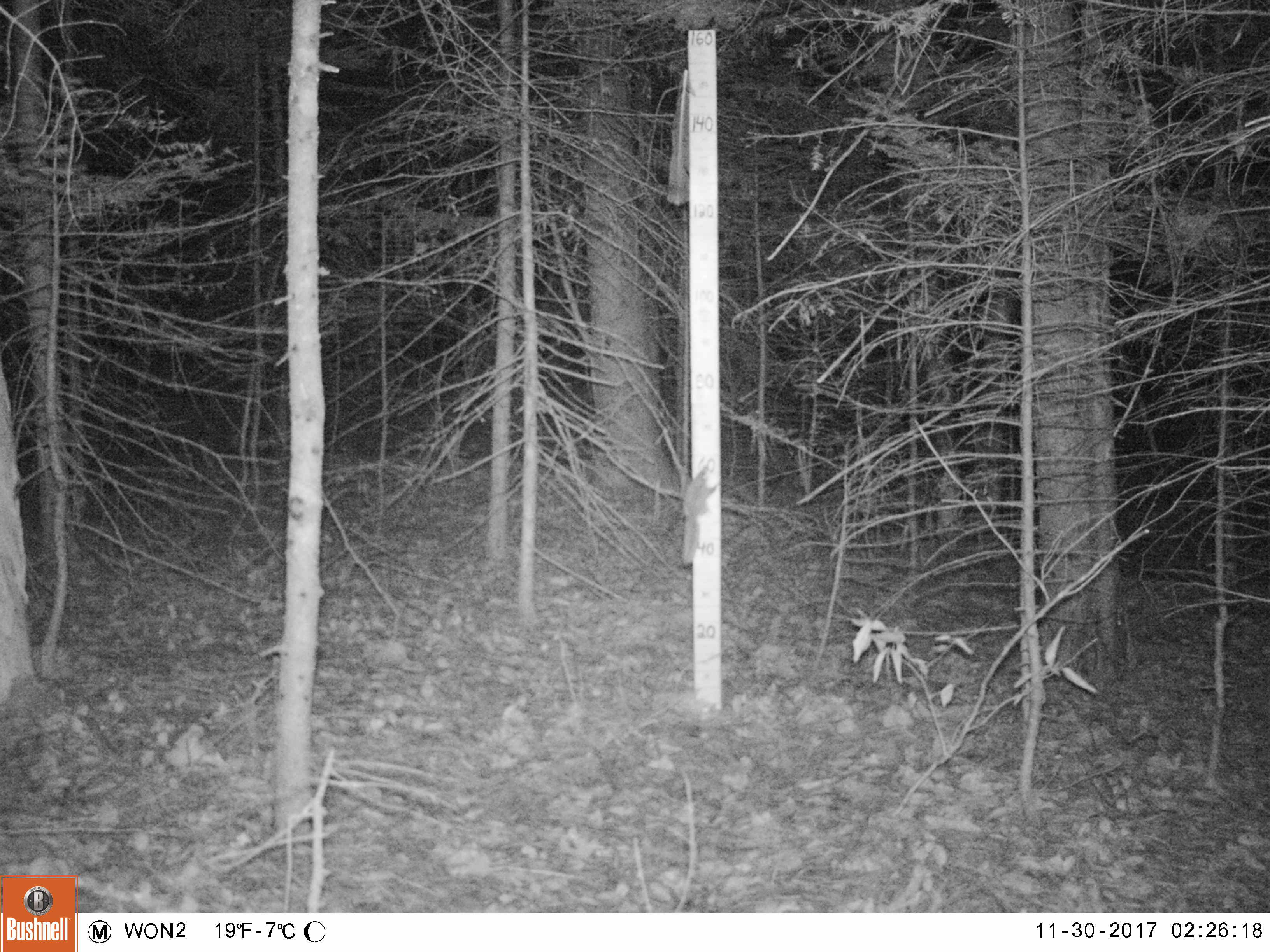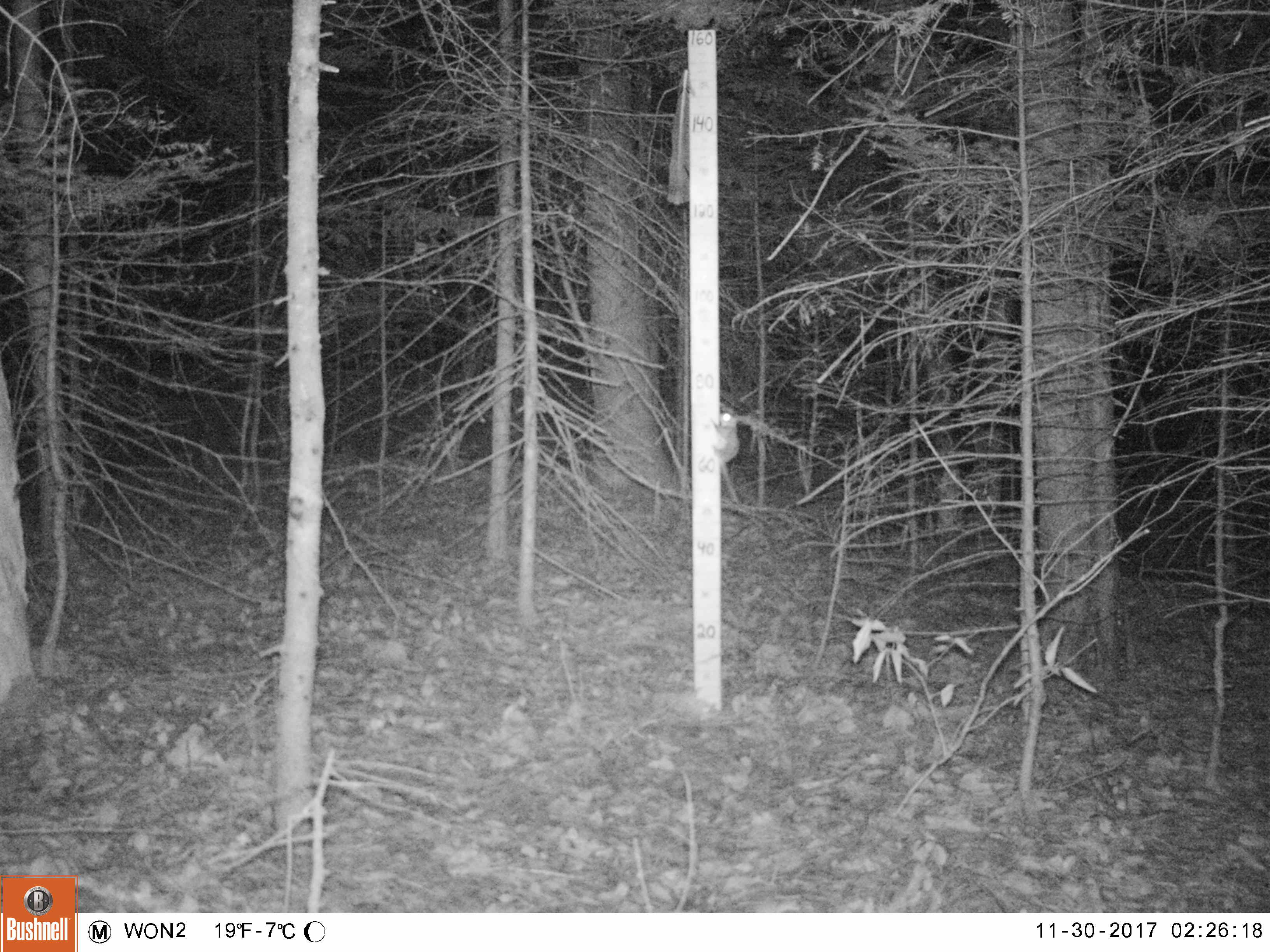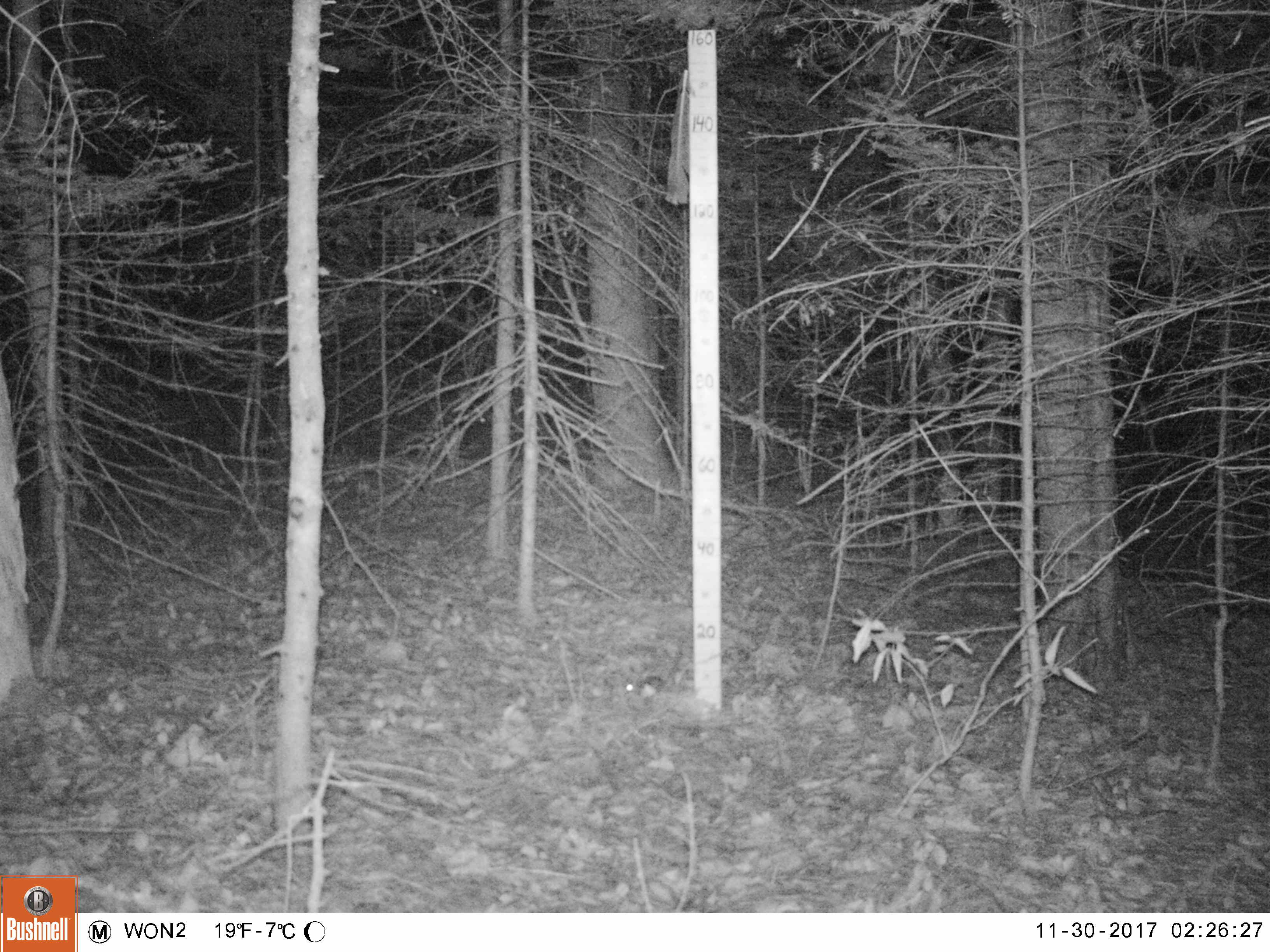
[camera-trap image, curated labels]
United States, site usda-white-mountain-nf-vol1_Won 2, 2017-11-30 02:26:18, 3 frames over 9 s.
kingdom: Animalia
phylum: Chordata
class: Mammalia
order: Rodentia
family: Sciuridae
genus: Glaucomys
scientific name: Glaucomys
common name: flying squirrel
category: flying squirrel sp.